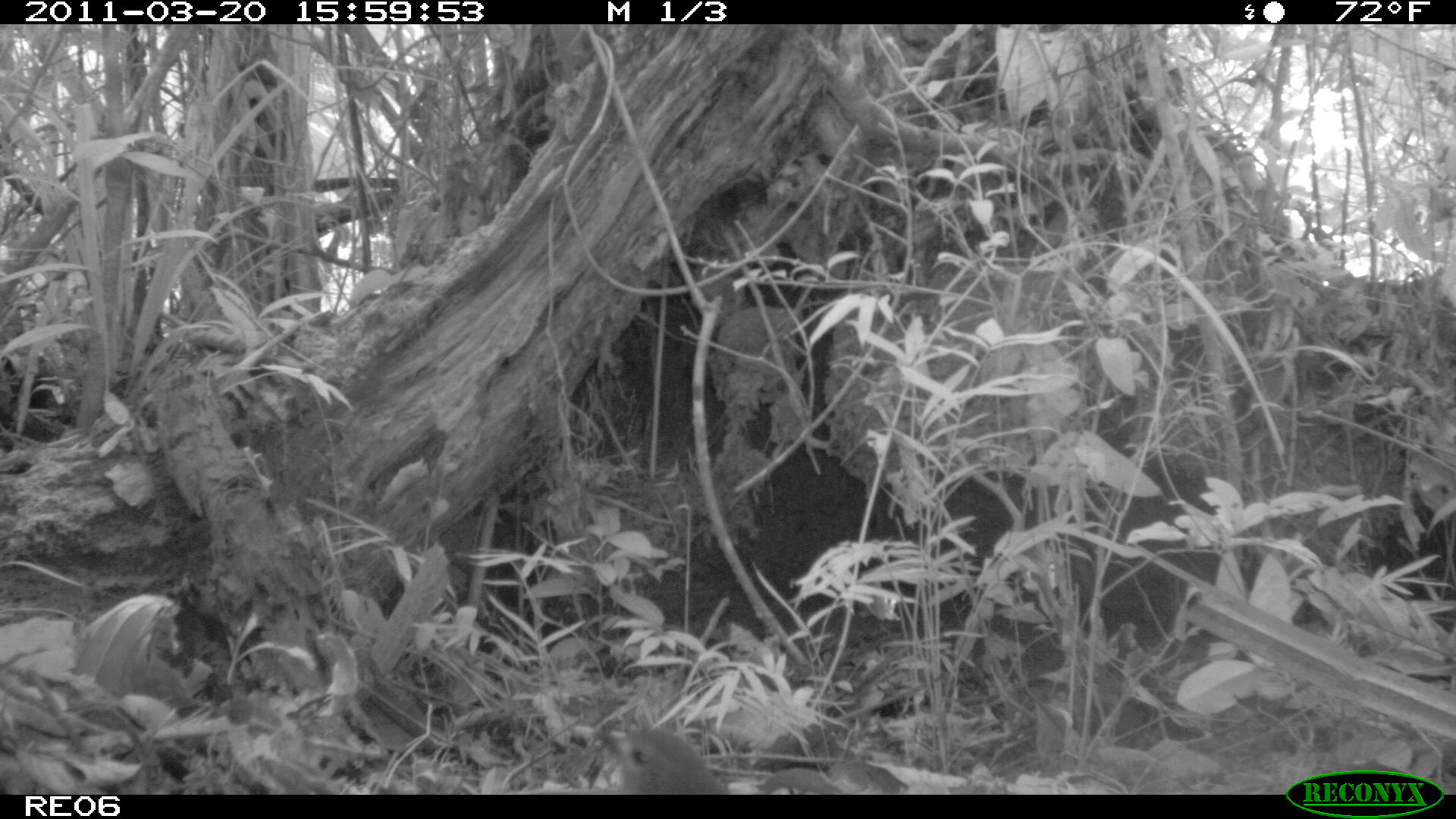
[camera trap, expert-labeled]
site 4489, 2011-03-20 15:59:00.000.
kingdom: Animalia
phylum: Chordata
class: Aves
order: Cuculiformes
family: Cuculidae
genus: Coua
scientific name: Coua serriana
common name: red-breasted coua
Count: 1.